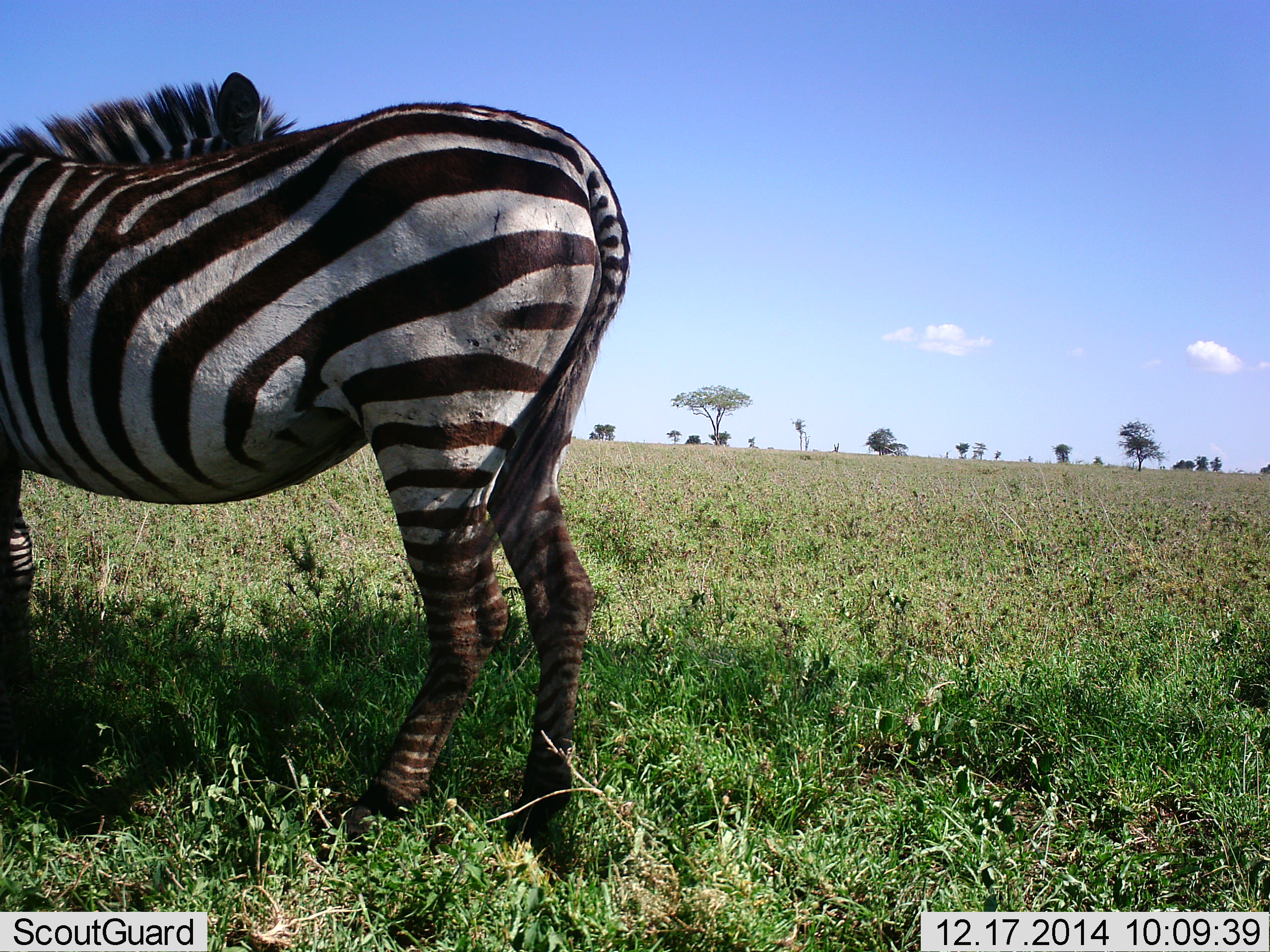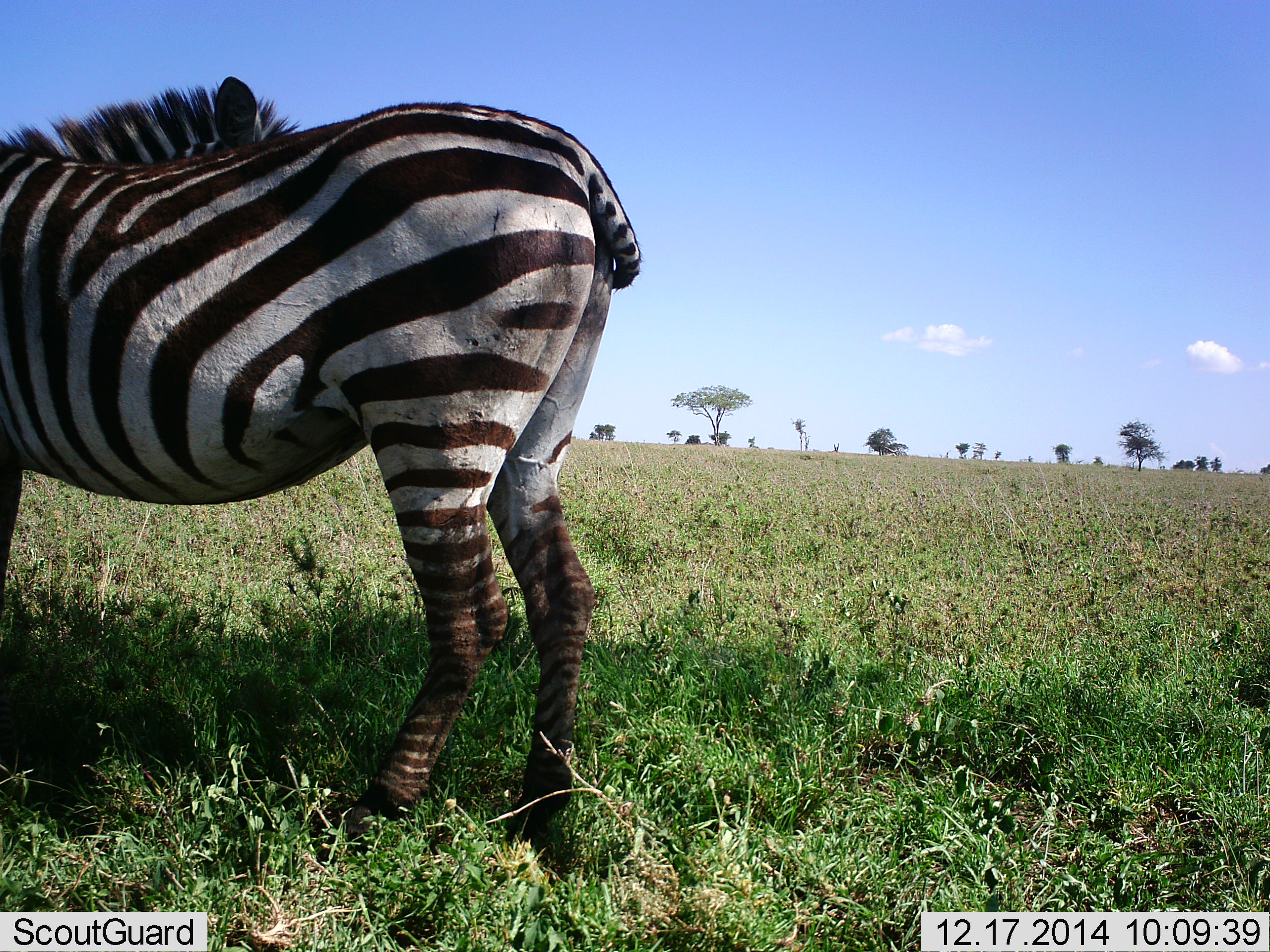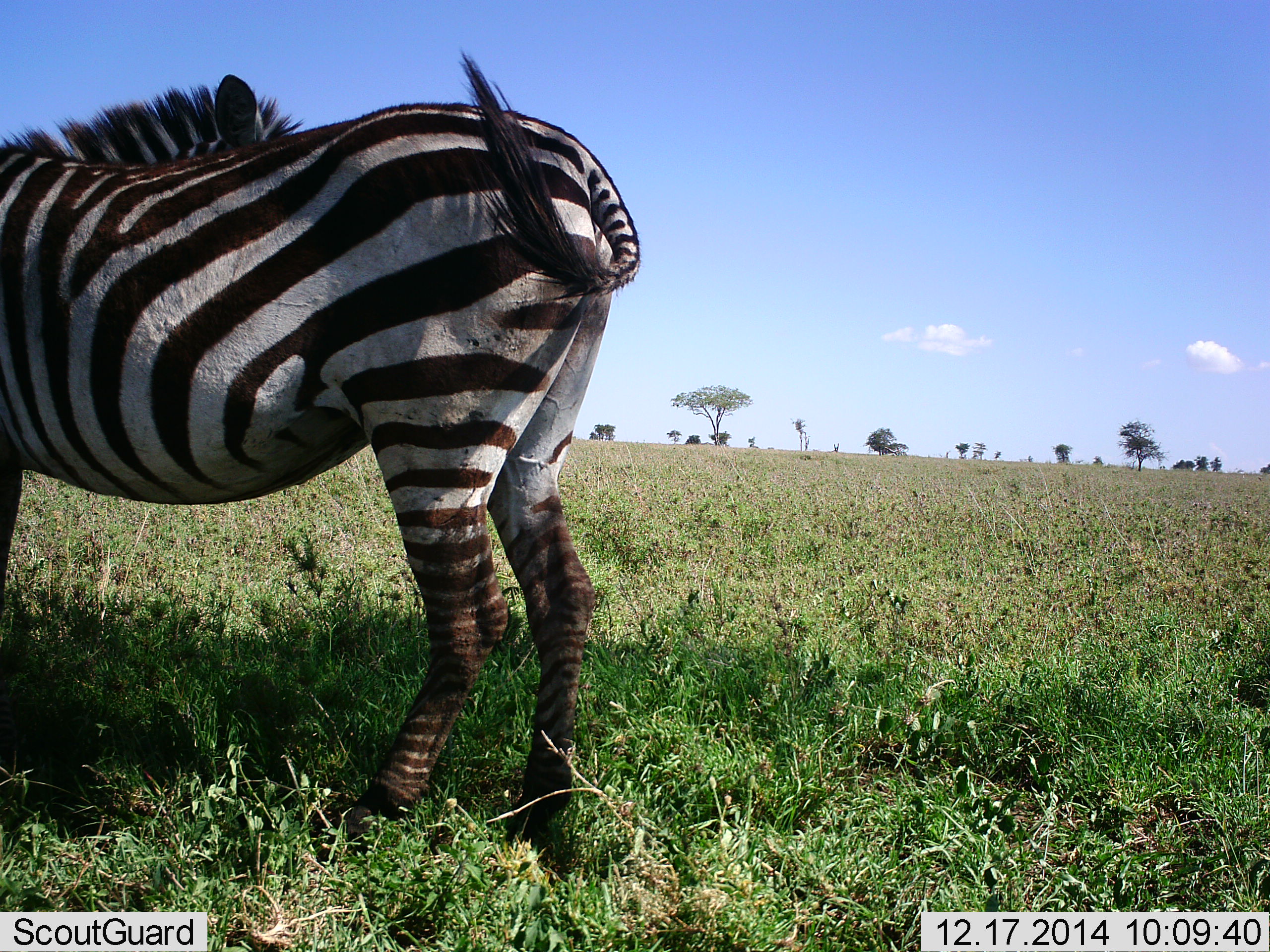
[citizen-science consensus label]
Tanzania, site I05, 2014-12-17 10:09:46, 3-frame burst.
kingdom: Animalia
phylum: Chordata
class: Mammalia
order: Perissodactyla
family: Equidae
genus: Equus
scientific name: Equus quagga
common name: plains zebra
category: zebra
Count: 2.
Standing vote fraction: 80%.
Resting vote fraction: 0%.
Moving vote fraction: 10%.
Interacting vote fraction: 20%.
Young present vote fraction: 0%.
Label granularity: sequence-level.